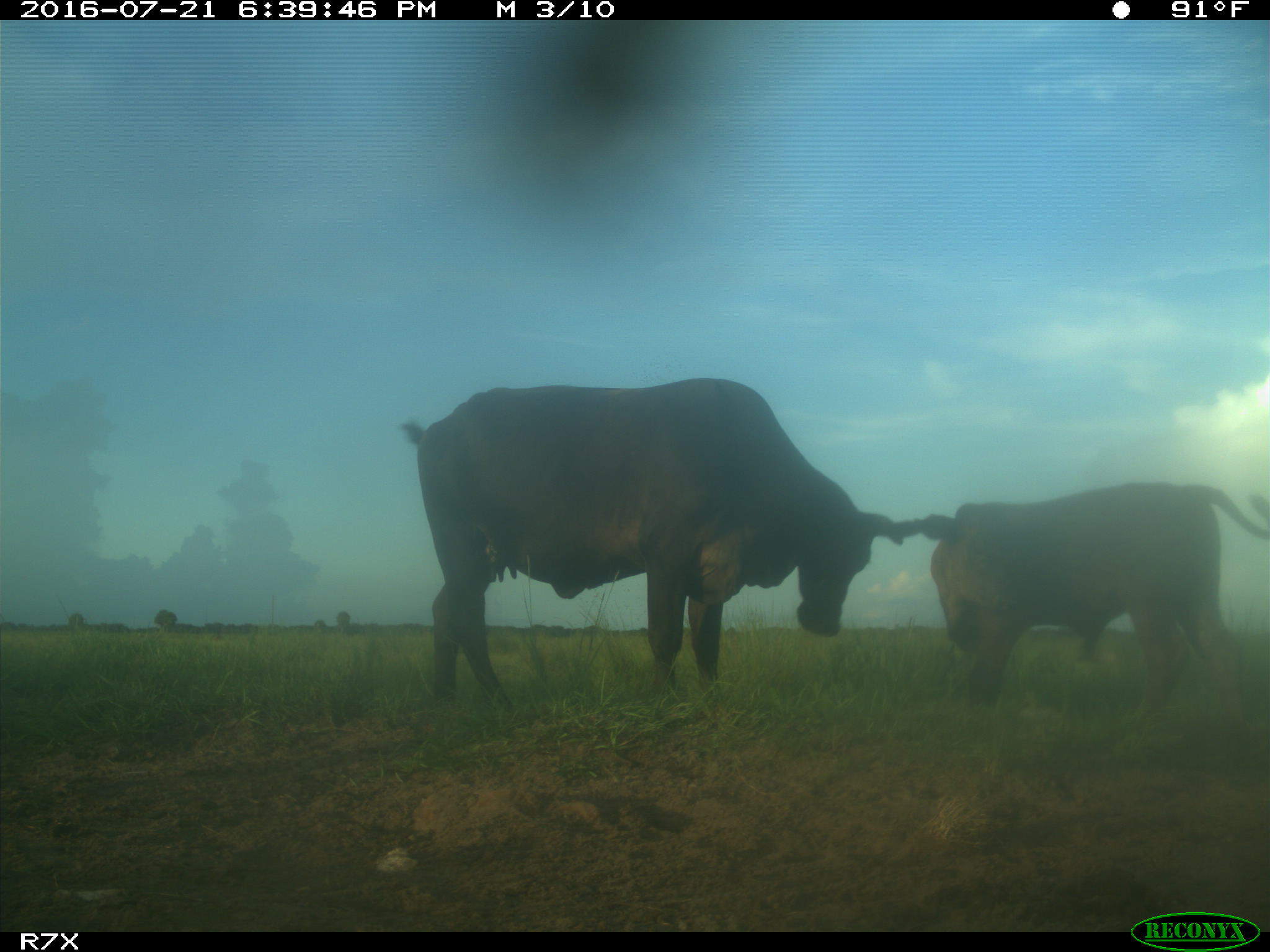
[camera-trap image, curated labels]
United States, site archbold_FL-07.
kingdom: Animalia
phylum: Chordata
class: Mammalia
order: Artiodactyla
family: Bovidae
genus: Bos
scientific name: Bos taurus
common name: domestic cow